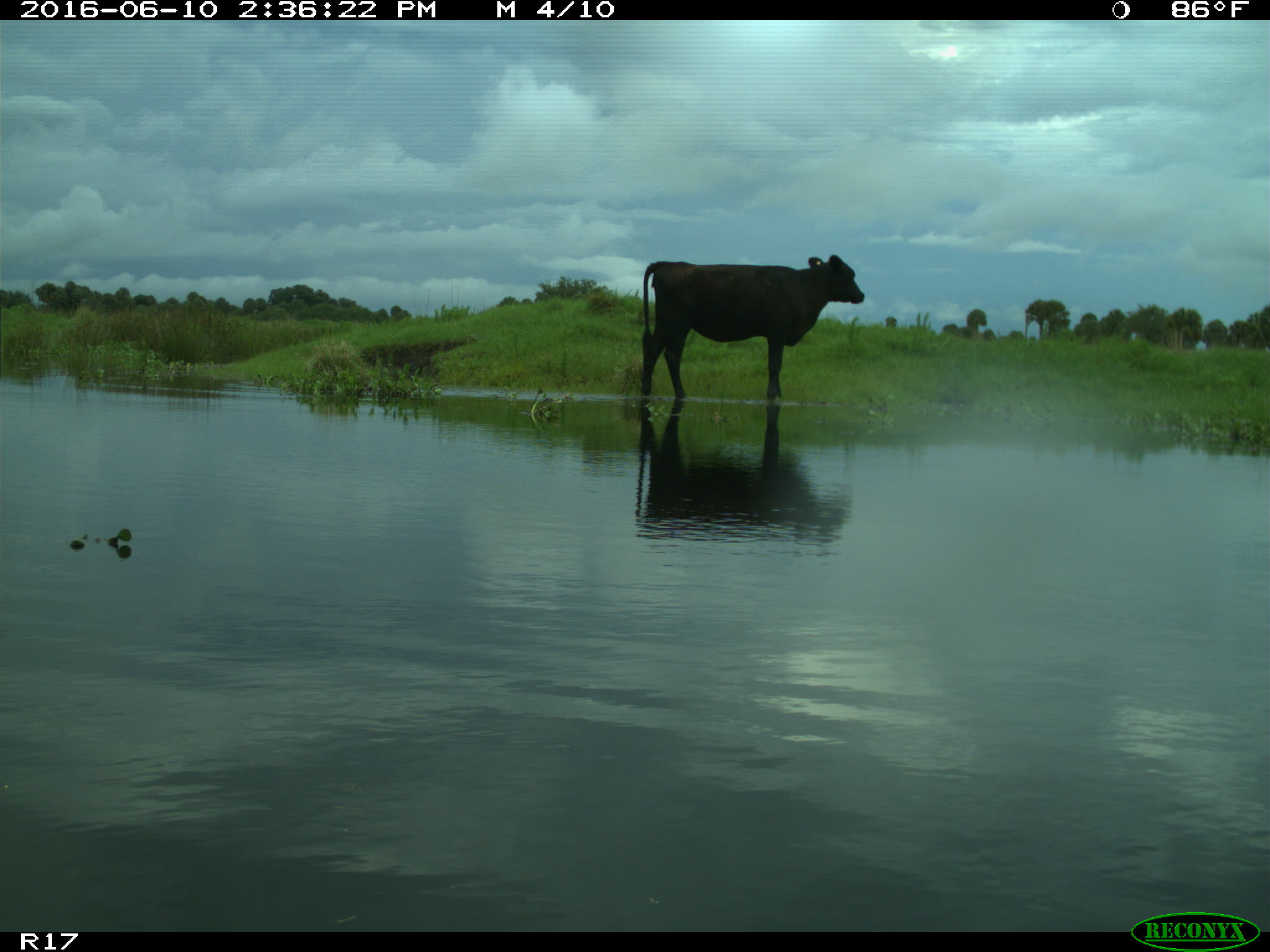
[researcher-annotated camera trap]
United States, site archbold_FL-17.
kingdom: Animalia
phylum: Chordata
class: Mammalia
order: Artiodactyla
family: Bovidae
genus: Bos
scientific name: Bos taurus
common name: domestic cow